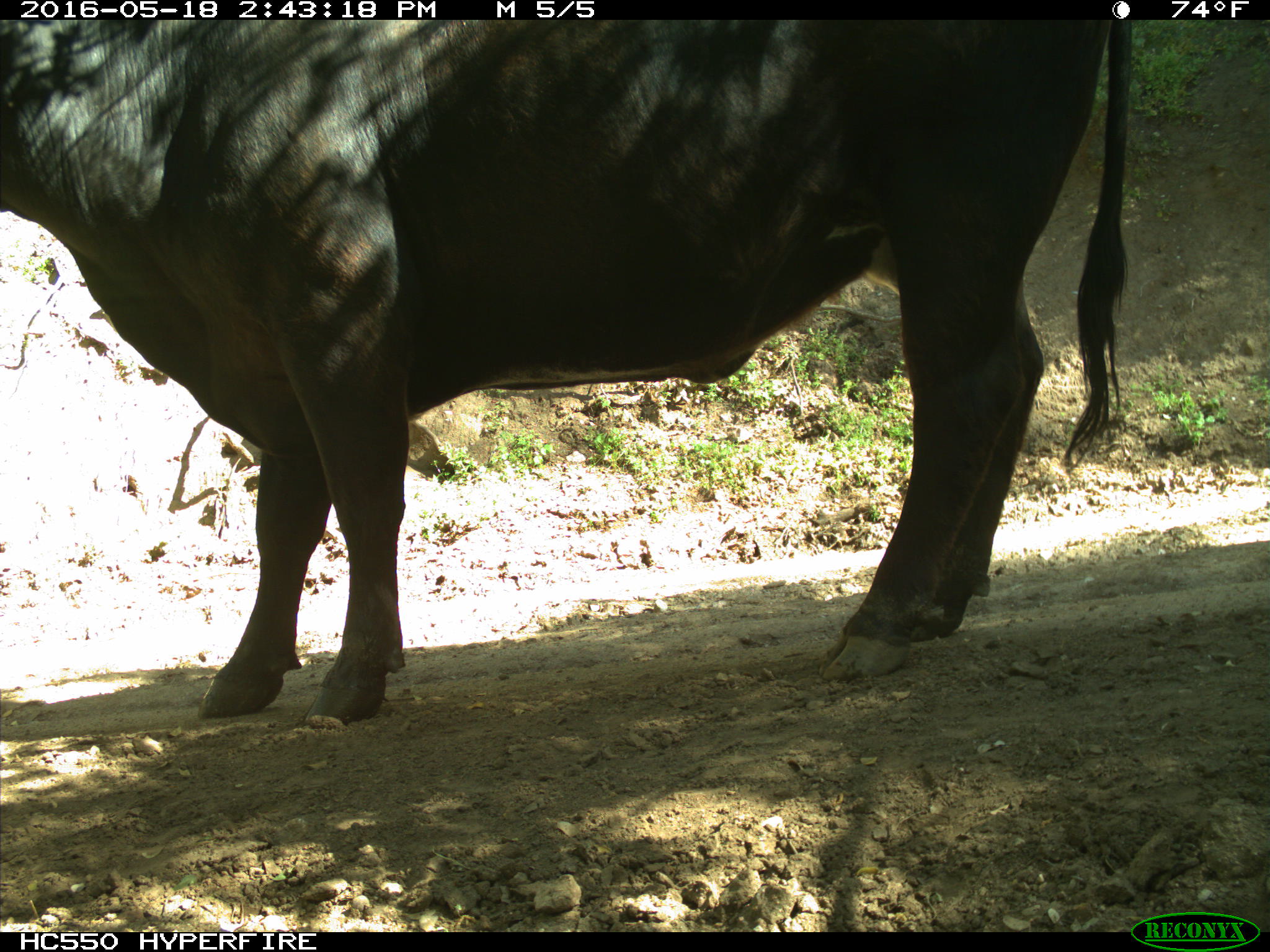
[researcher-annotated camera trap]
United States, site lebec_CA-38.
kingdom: Animalia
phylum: Chordata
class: Mammalia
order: Artiodactyla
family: Bovidae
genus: Bos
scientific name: Bos taurus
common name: domestic cow